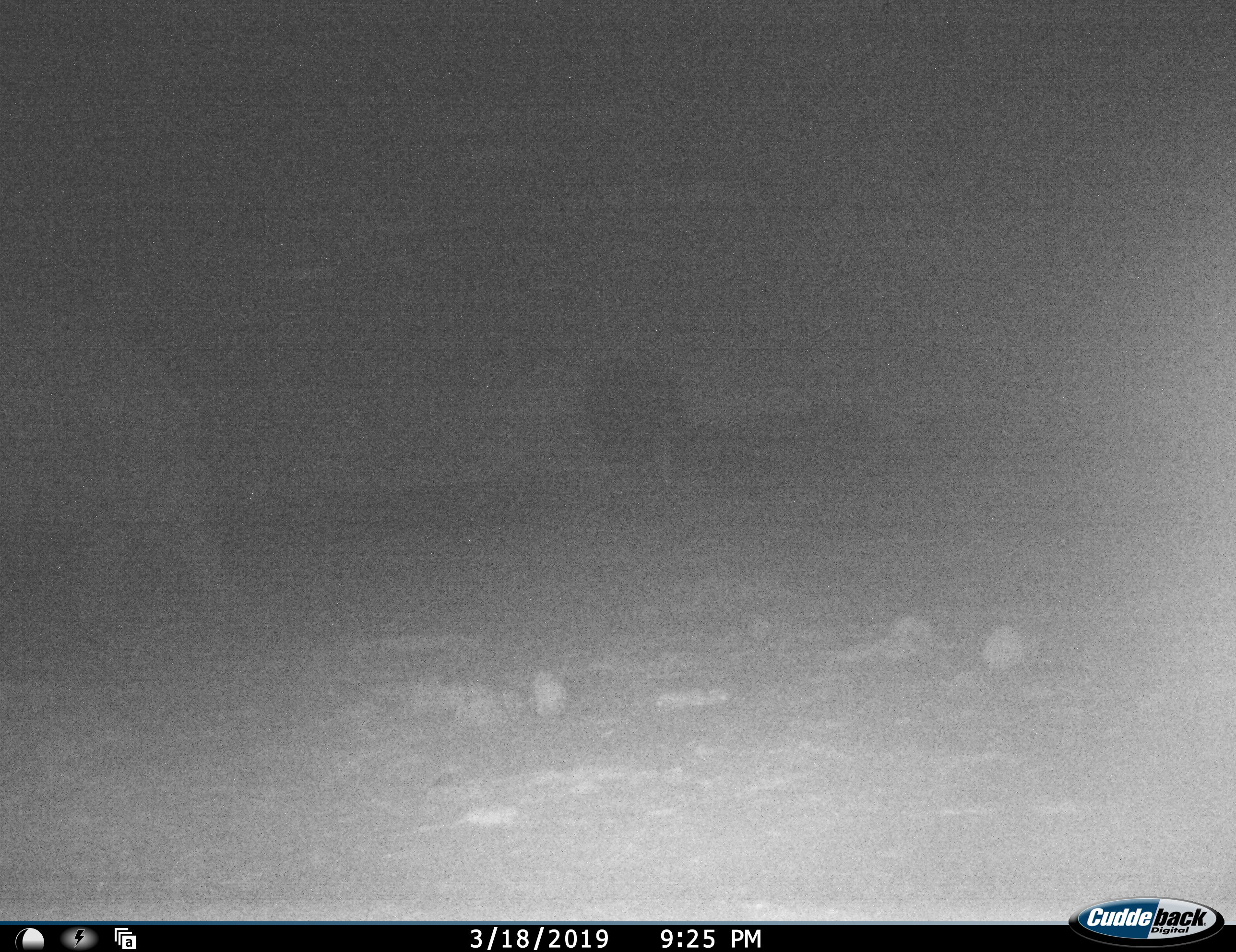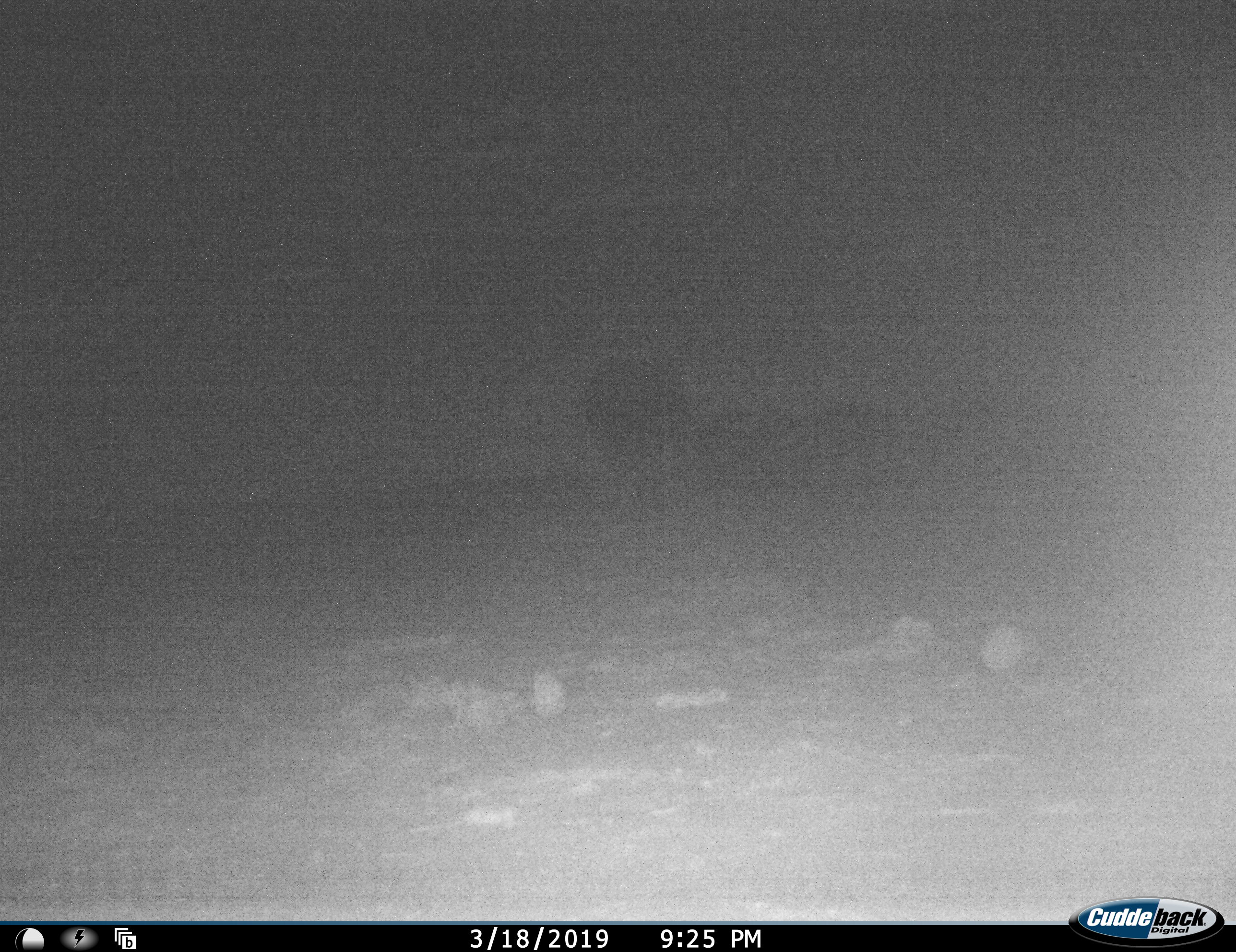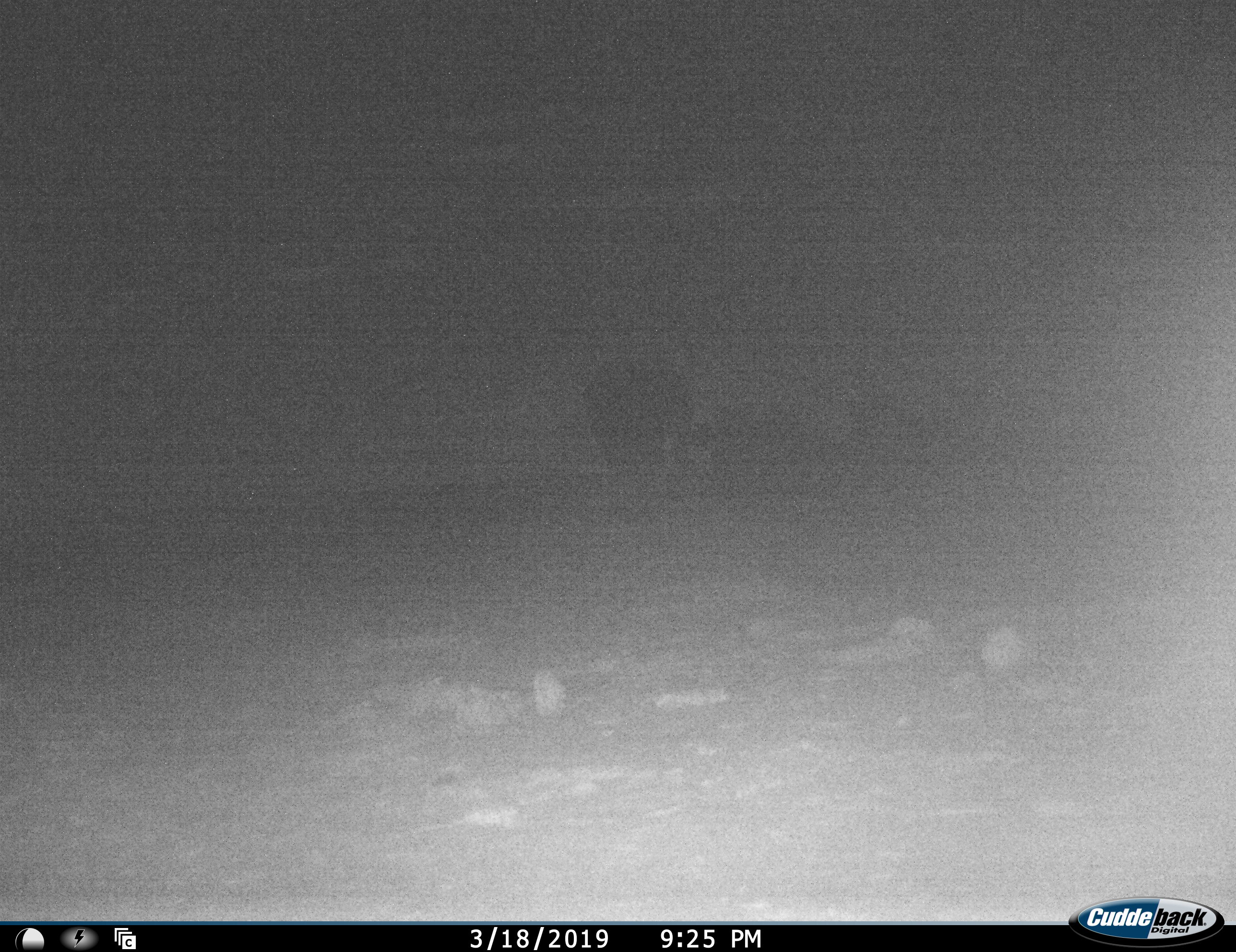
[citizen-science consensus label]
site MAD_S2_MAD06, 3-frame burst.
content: unidentified animal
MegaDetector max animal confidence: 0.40